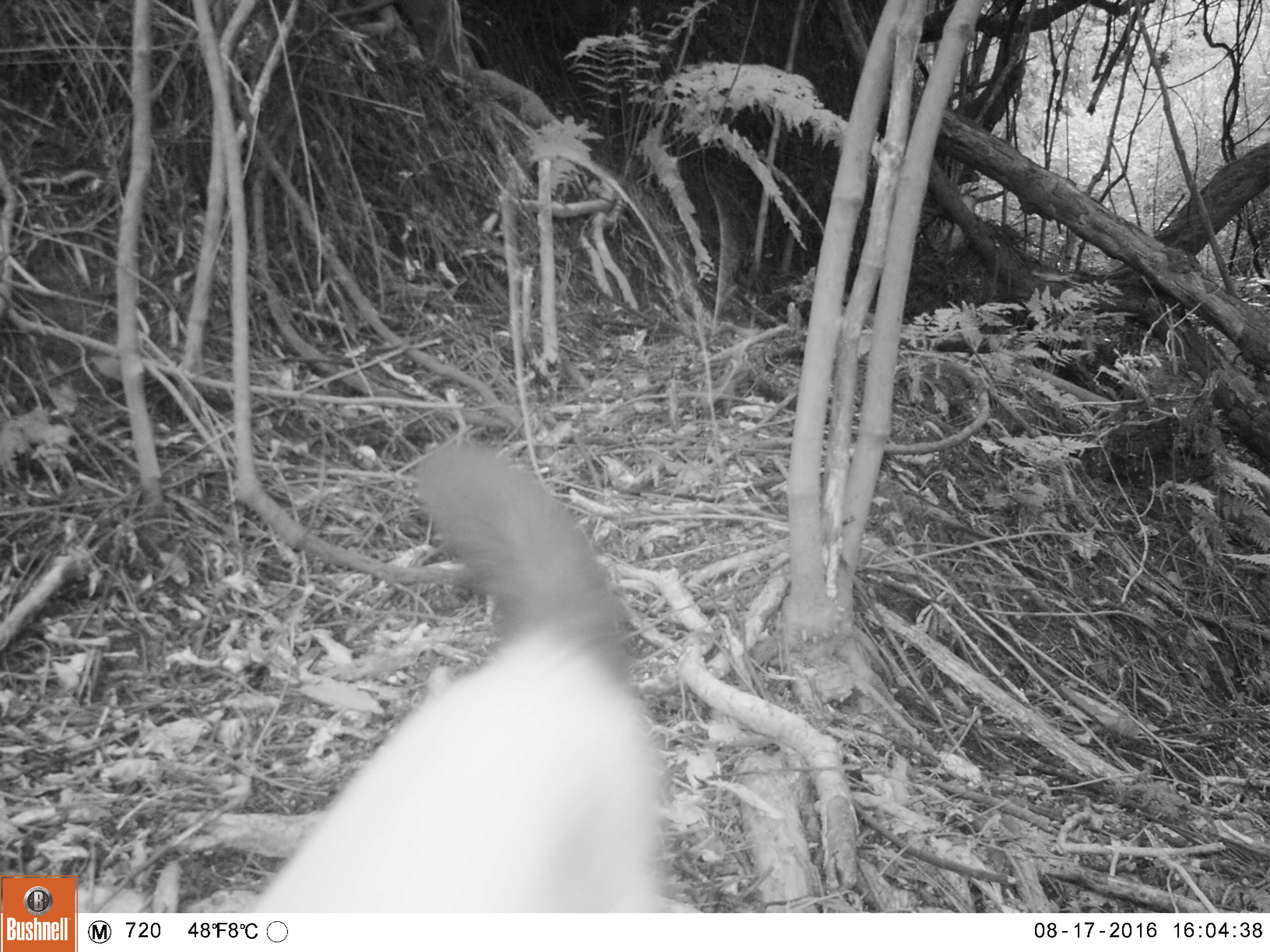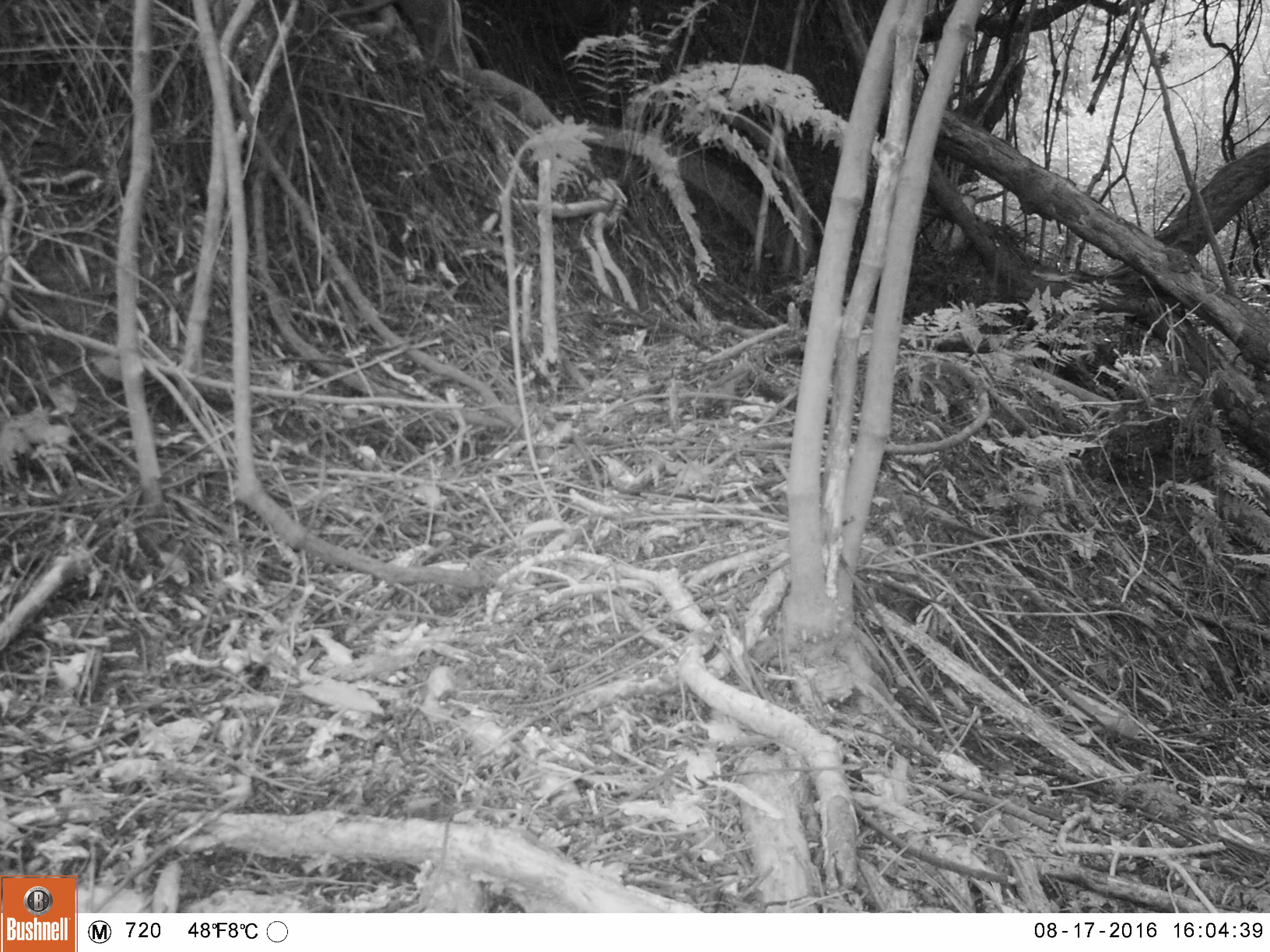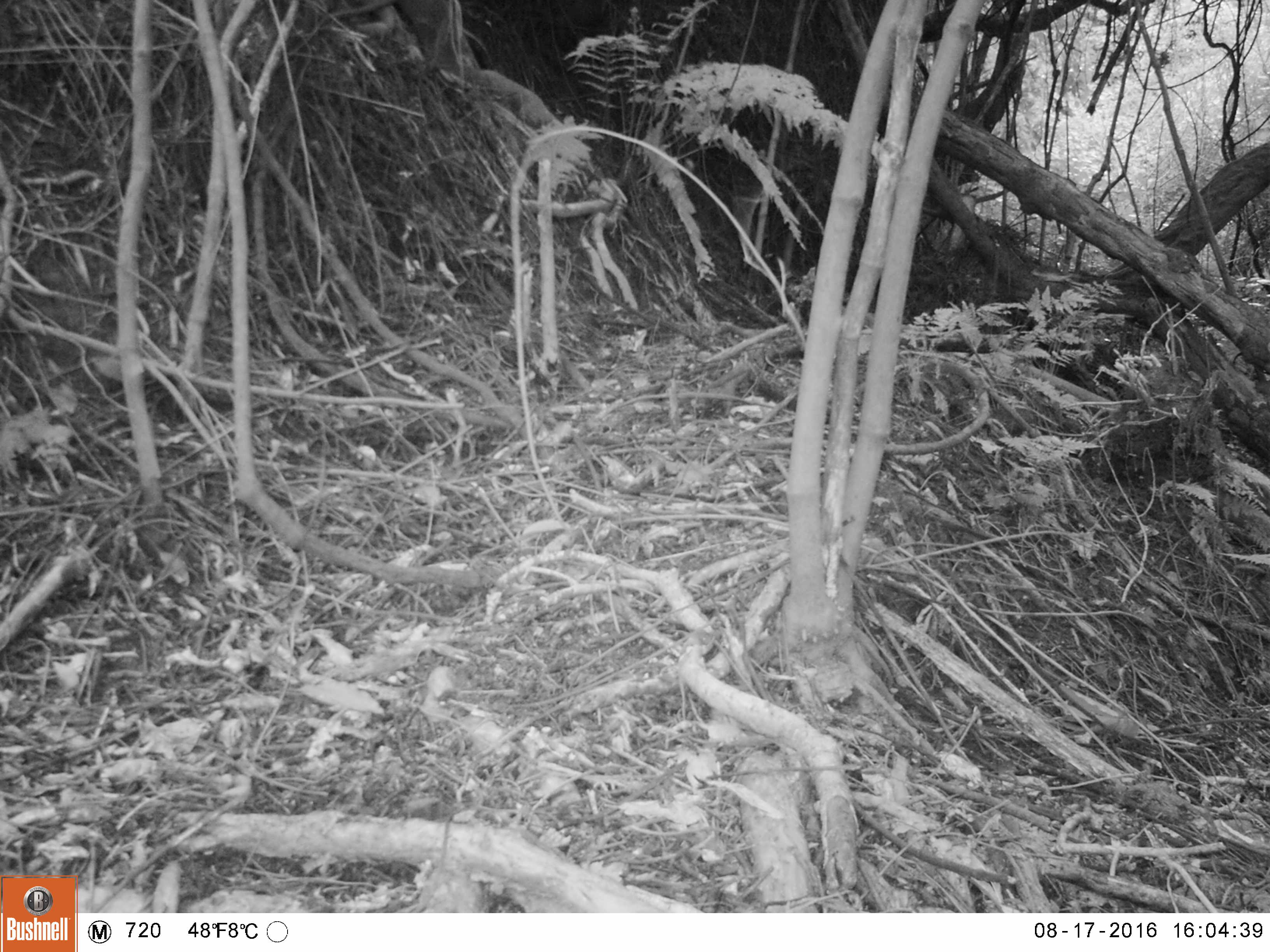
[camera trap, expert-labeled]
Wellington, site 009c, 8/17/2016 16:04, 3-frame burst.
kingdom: Animalia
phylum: Chordata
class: Mammalia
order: Carnivora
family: Felidae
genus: Felis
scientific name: Felis catus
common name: cat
Cat (Felis catus).